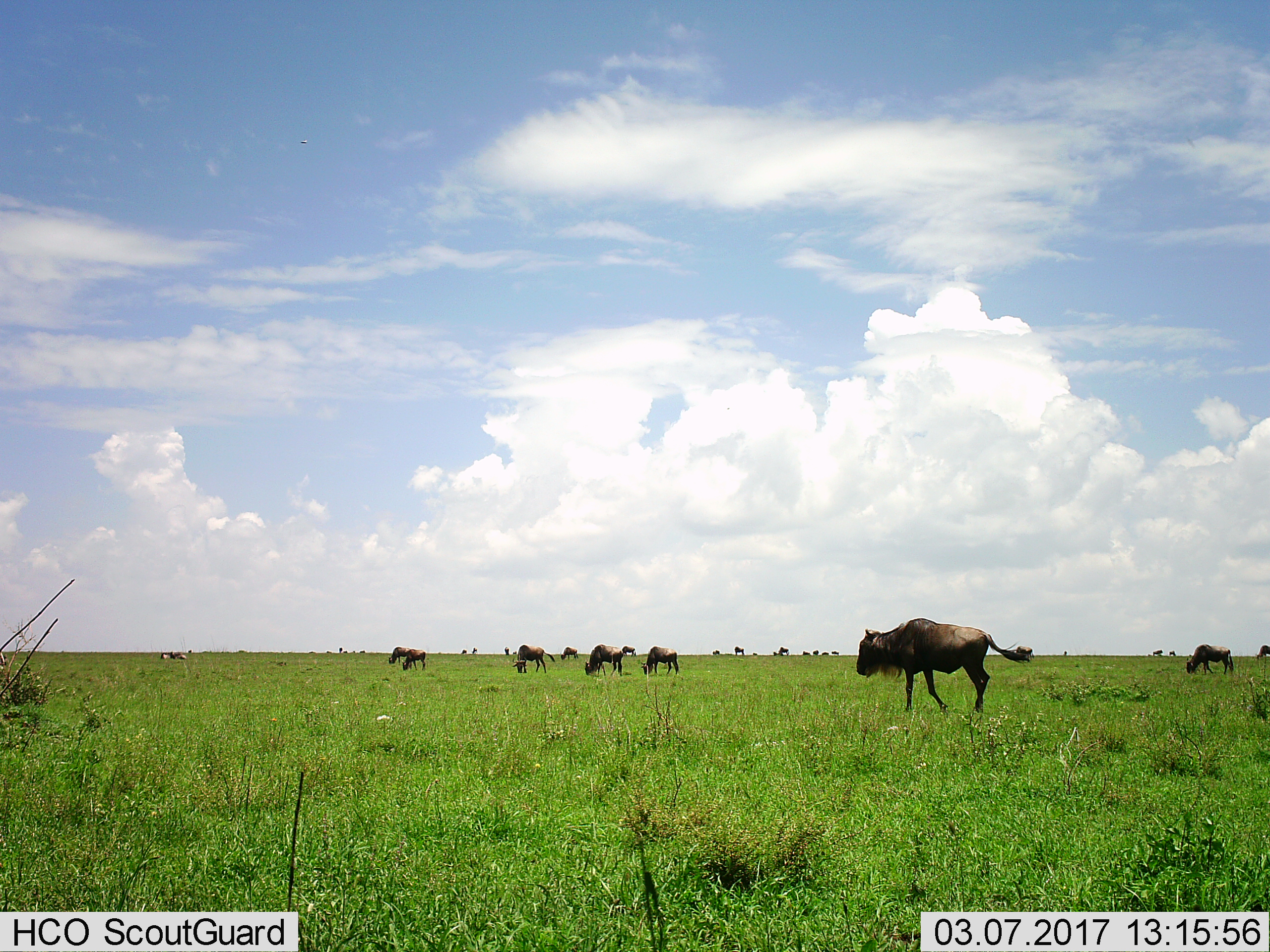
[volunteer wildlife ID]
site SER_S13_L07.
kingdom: Animalia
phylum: Chordata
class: Mammalia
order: Artiodactyla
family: Bovidae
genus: Connochaetes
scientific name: Connochaetes taurinus taurinus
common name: blue wildebeest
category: wildebeestblue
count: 11-50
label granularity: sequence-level